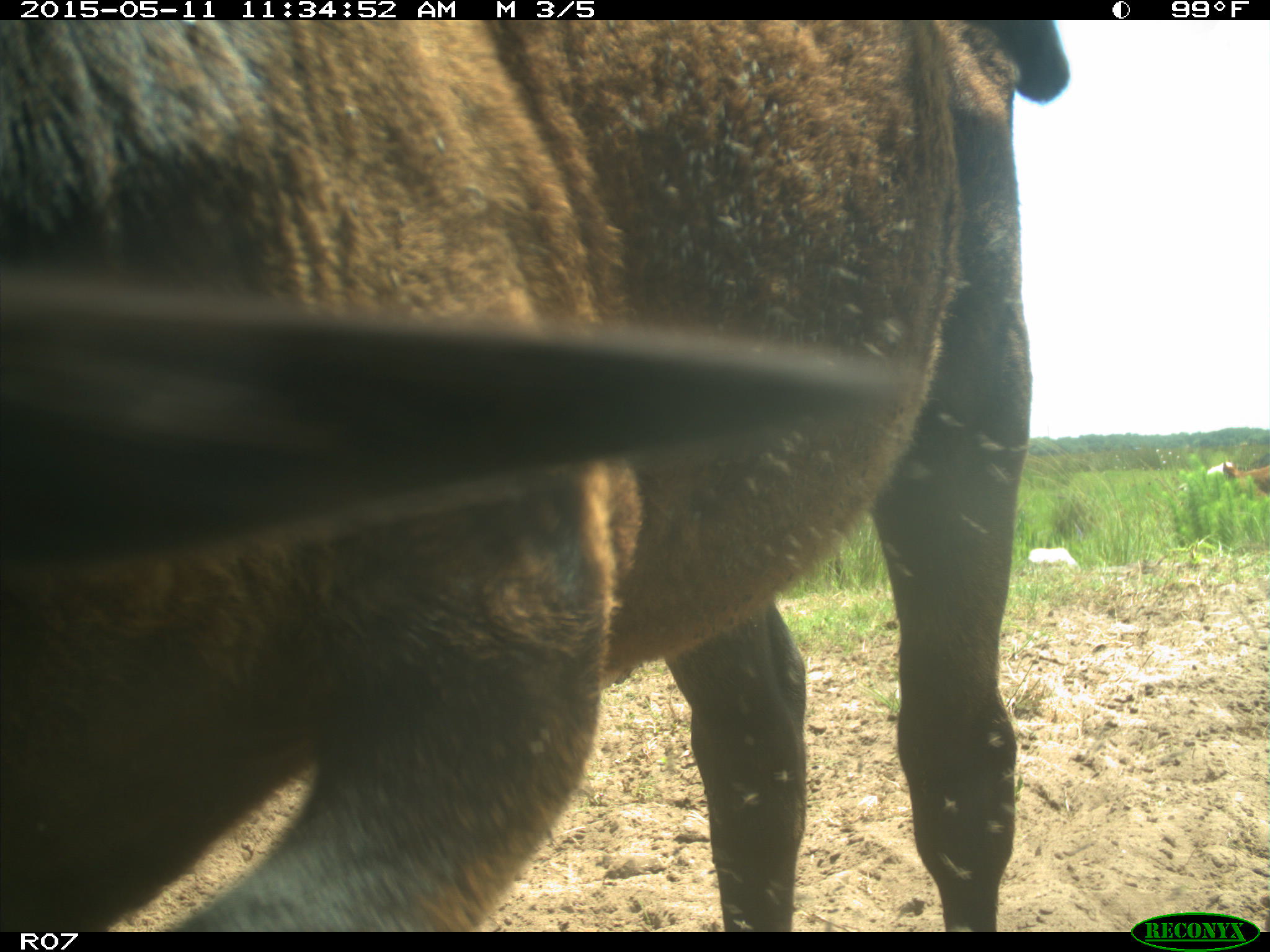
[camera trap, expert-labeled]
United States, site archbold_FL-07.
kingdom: Animalia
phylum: Chordata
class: Mammalia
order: Artiodactyla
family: Bovidae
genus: Bos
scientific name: Bos taurus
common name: domestic cow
Bos taurus (domestic cow).